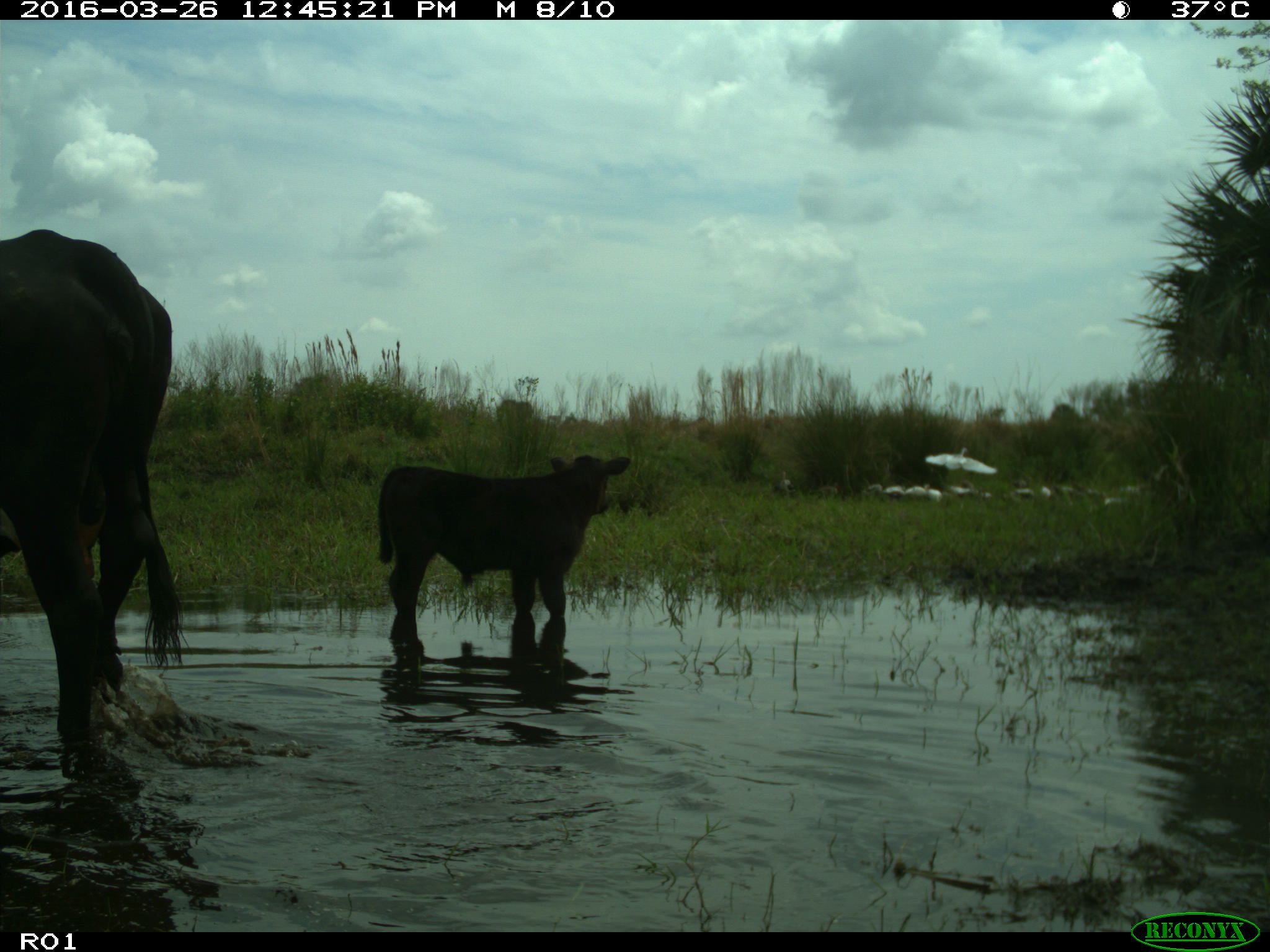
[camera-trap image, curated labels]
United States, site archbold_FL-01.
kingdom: Animalia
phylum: Chordata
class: Mammalia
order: Artiodactyla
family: Bovidae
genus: Bos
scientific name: Bos taurus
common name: domestic cow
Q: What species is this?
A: Bos taurus (domestic cow).